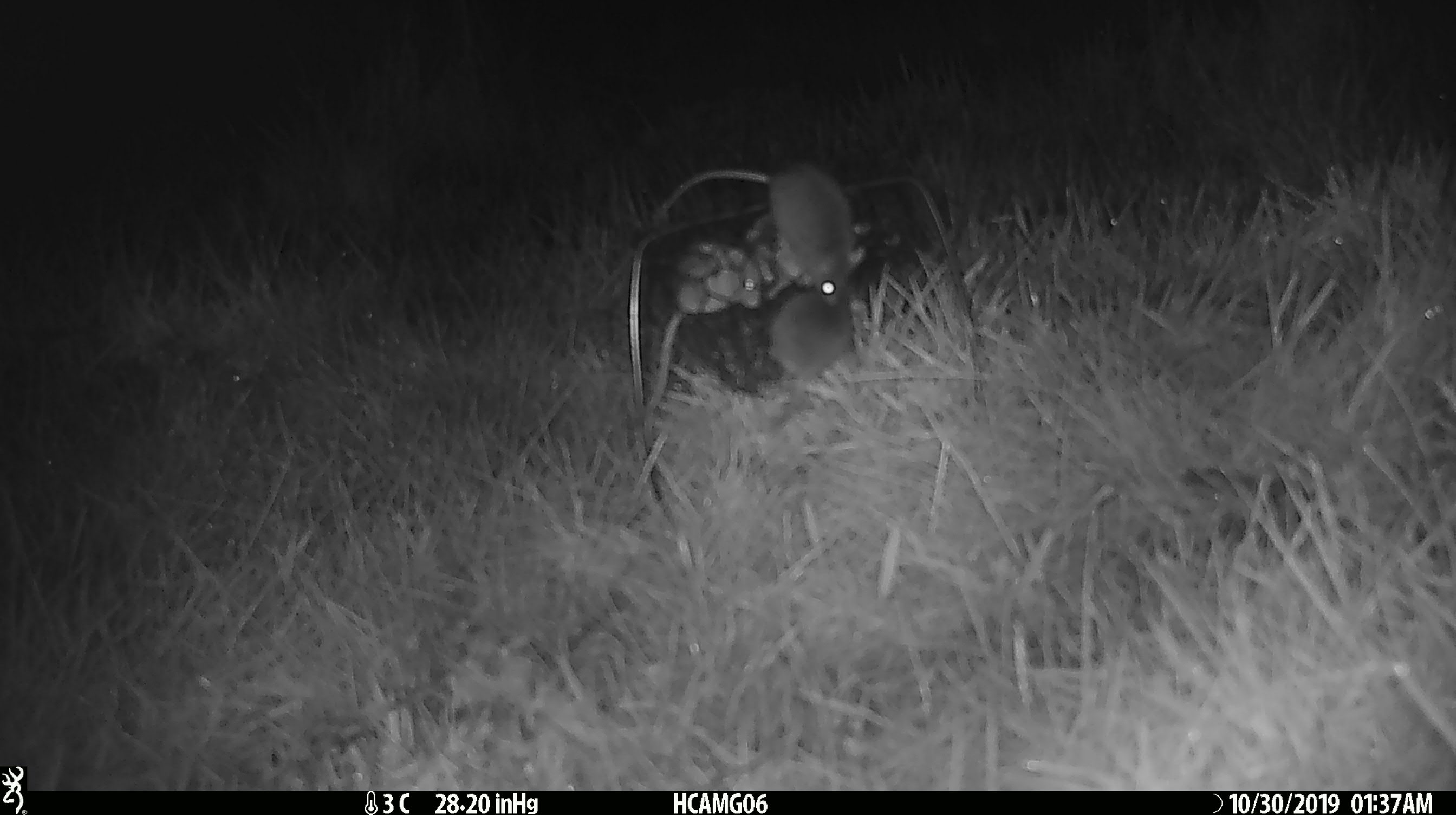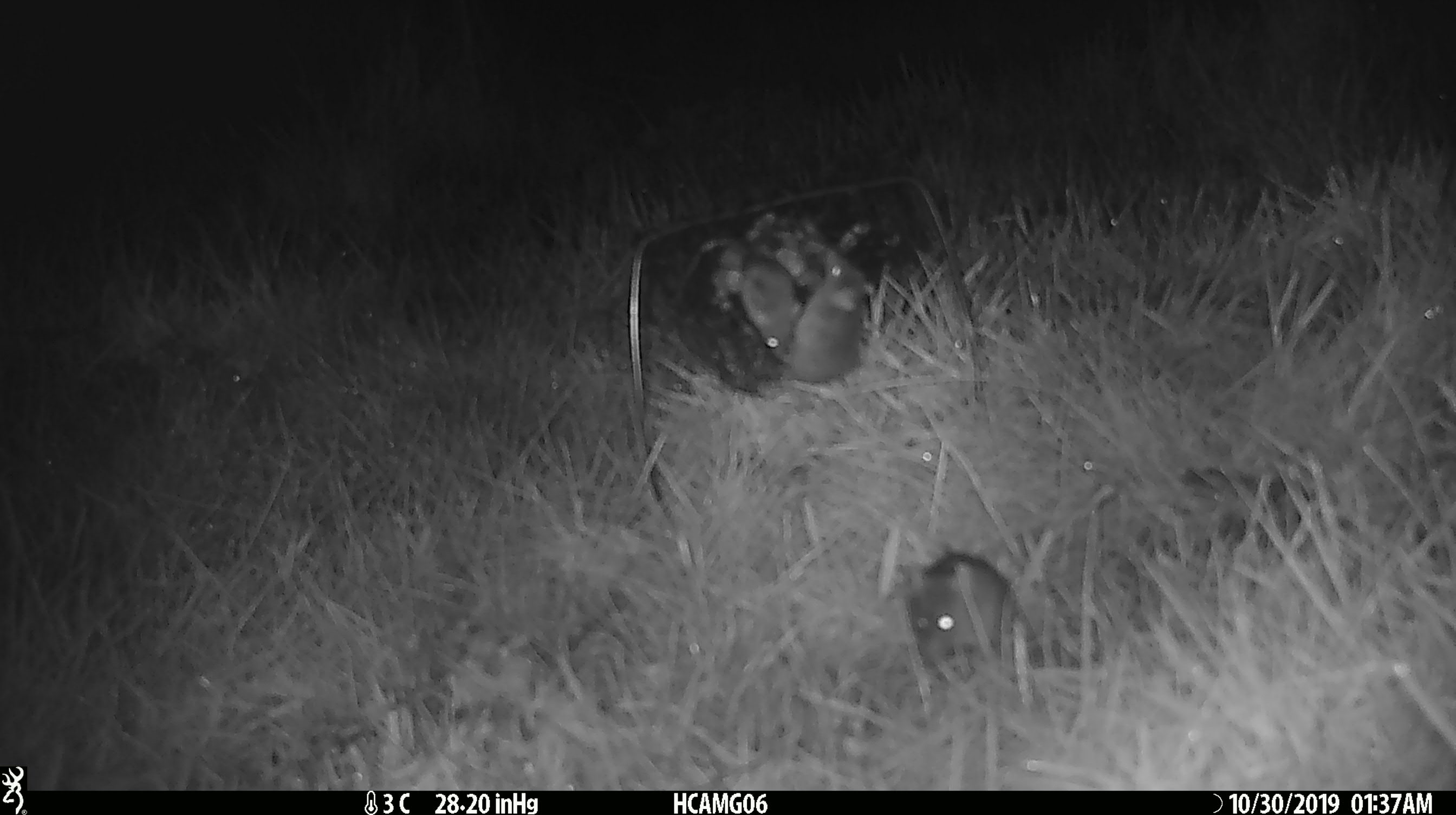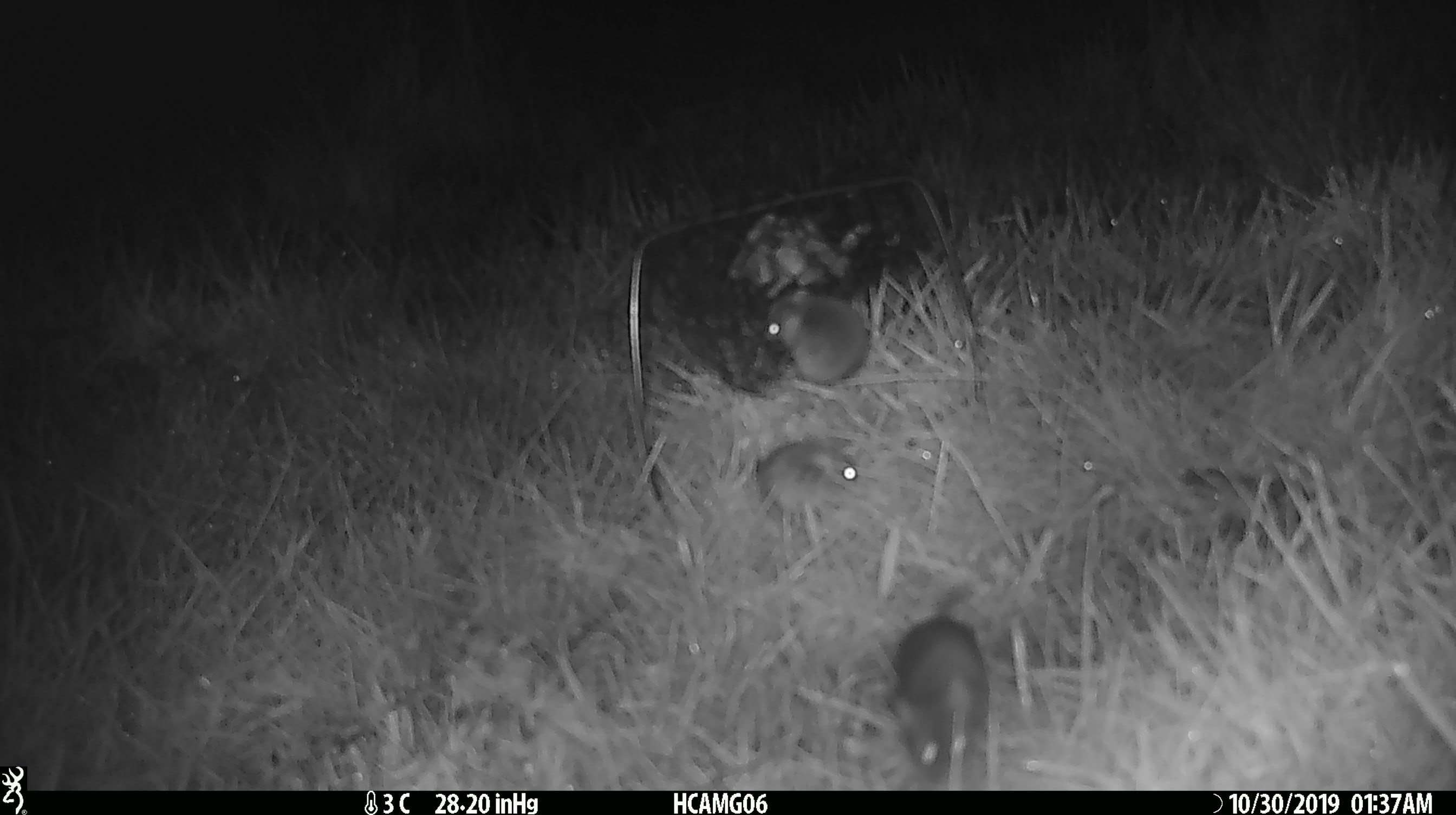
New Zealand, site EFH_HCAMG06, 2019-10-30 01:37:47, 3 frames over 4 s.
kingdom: Animalia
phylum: Chordata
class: Mammalia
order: Rodentia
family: Muridae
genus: Mus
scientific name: Mus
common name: mouse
Mouse (Mus).